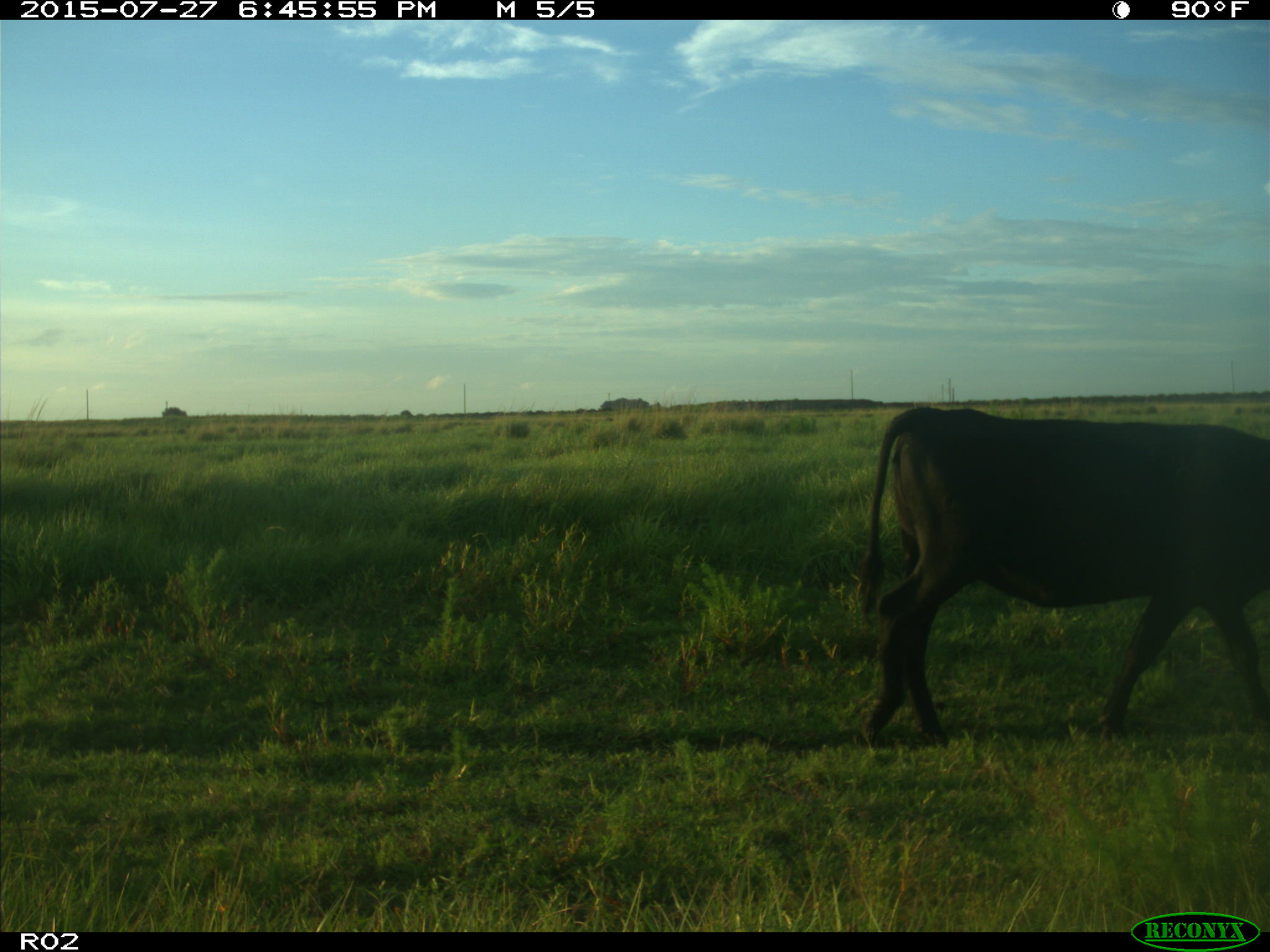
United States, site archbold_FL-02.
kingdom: Animalia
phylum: Chordata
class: Mammalia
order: Artiodactyla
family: Bovidae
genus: Bos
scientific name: Bos taurus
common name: domestic cow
Bos taurus (domestic cow).